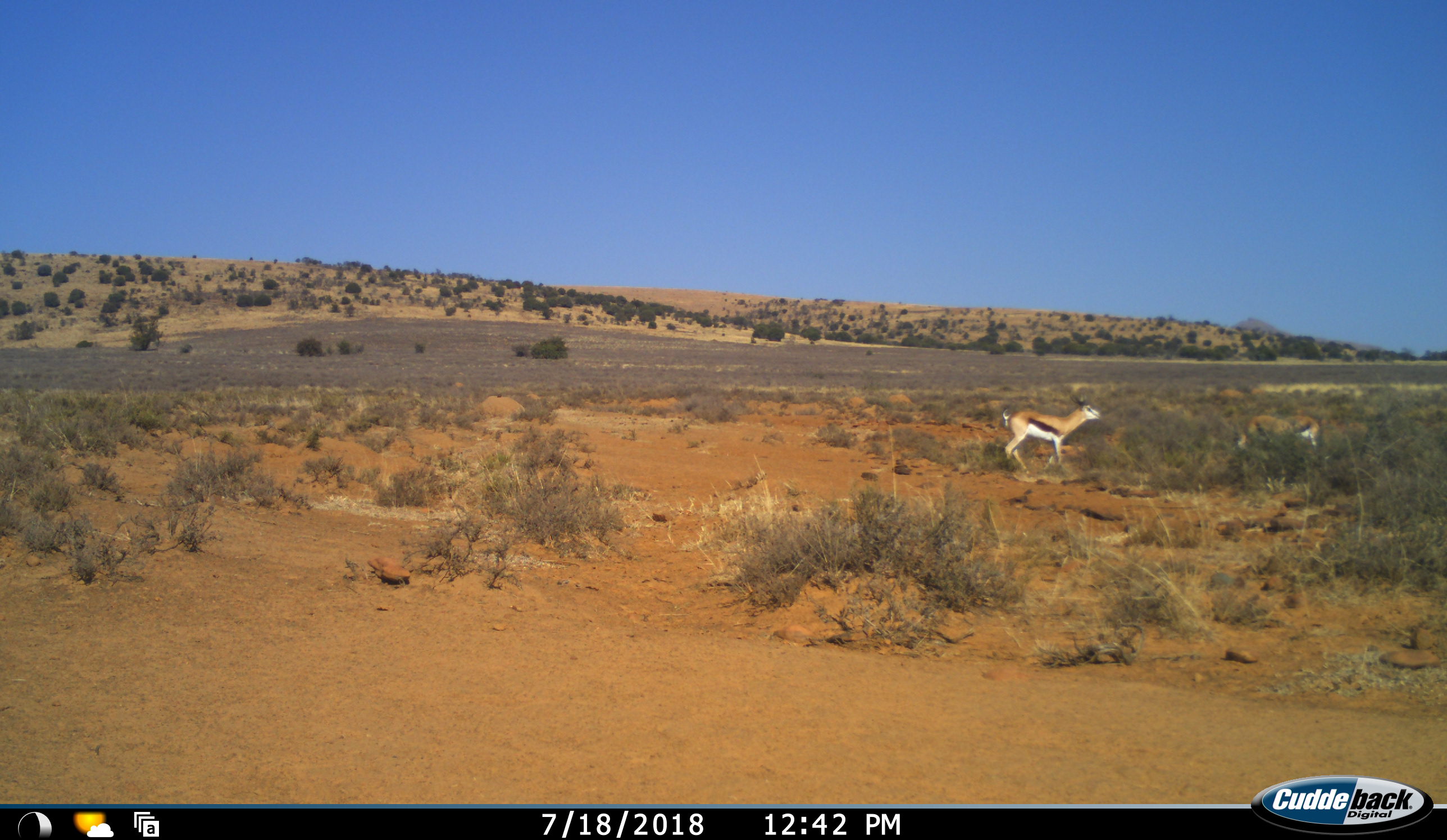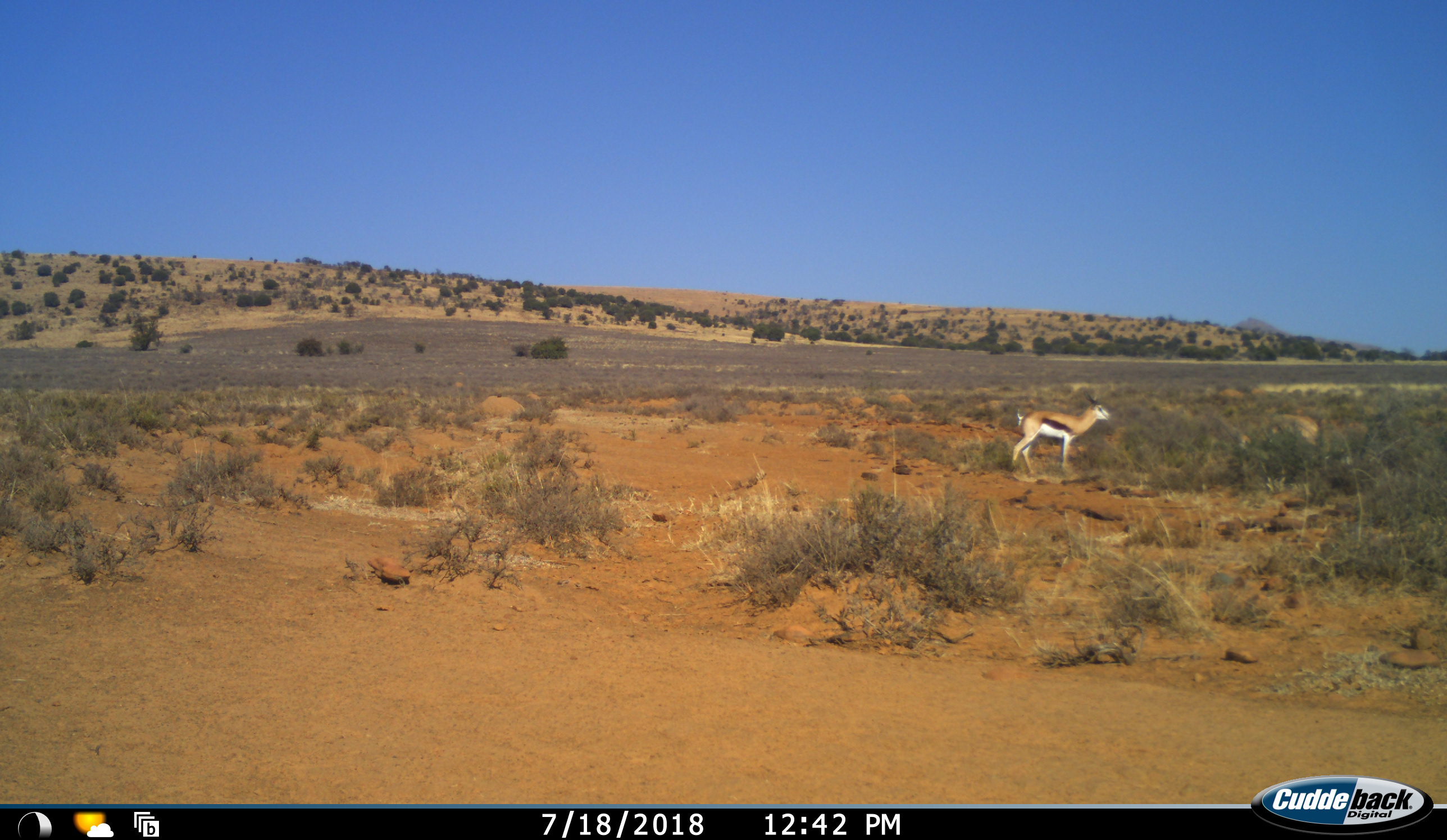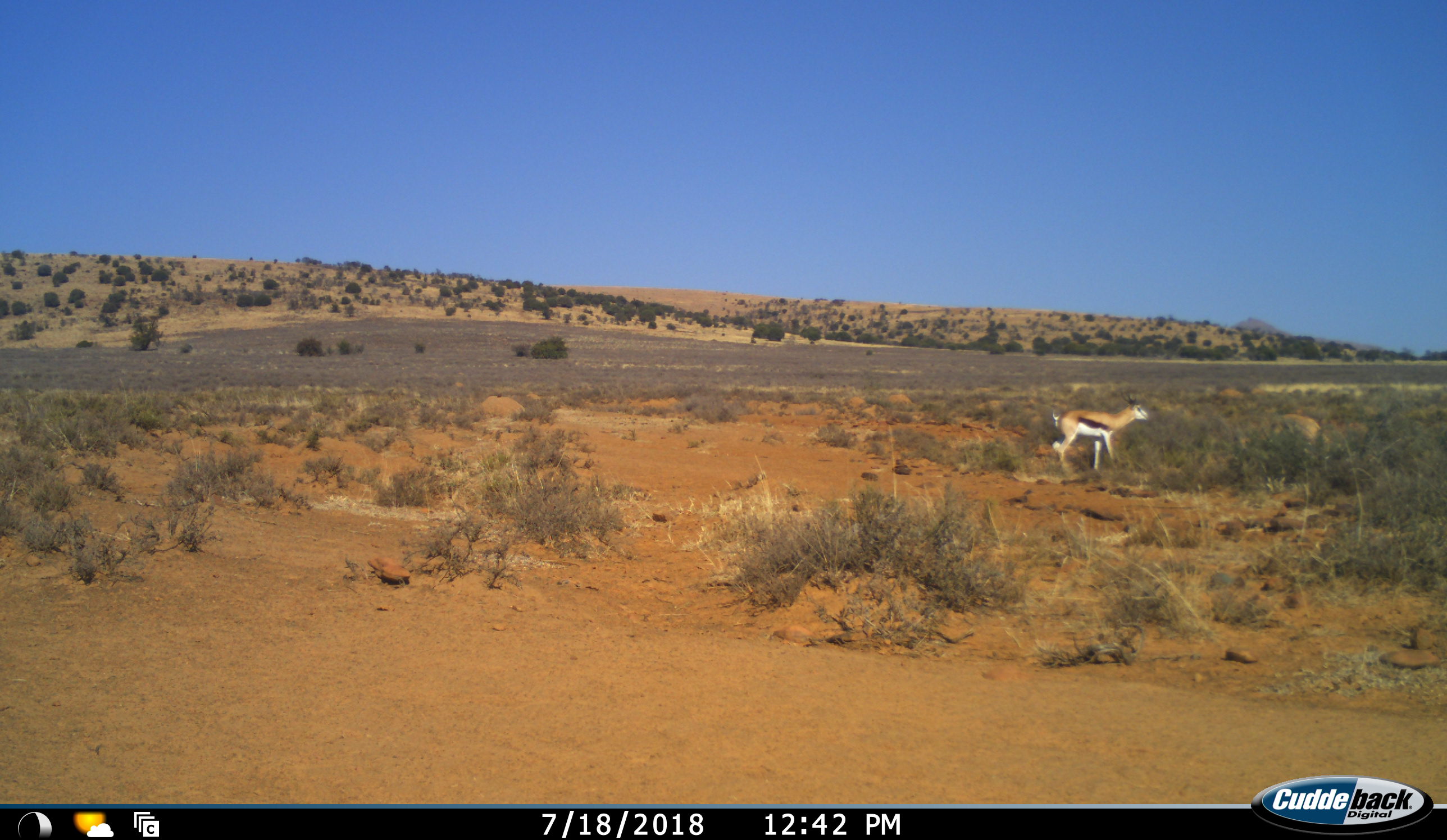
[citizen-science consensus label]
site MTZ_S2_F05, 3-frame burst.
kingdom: Animalia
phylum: Chordata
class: Mammalia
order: Artiodactyla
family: Bovidae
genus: Antidorcas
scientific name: Antidorcas marsupialis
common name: springbok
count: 2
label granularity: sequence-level